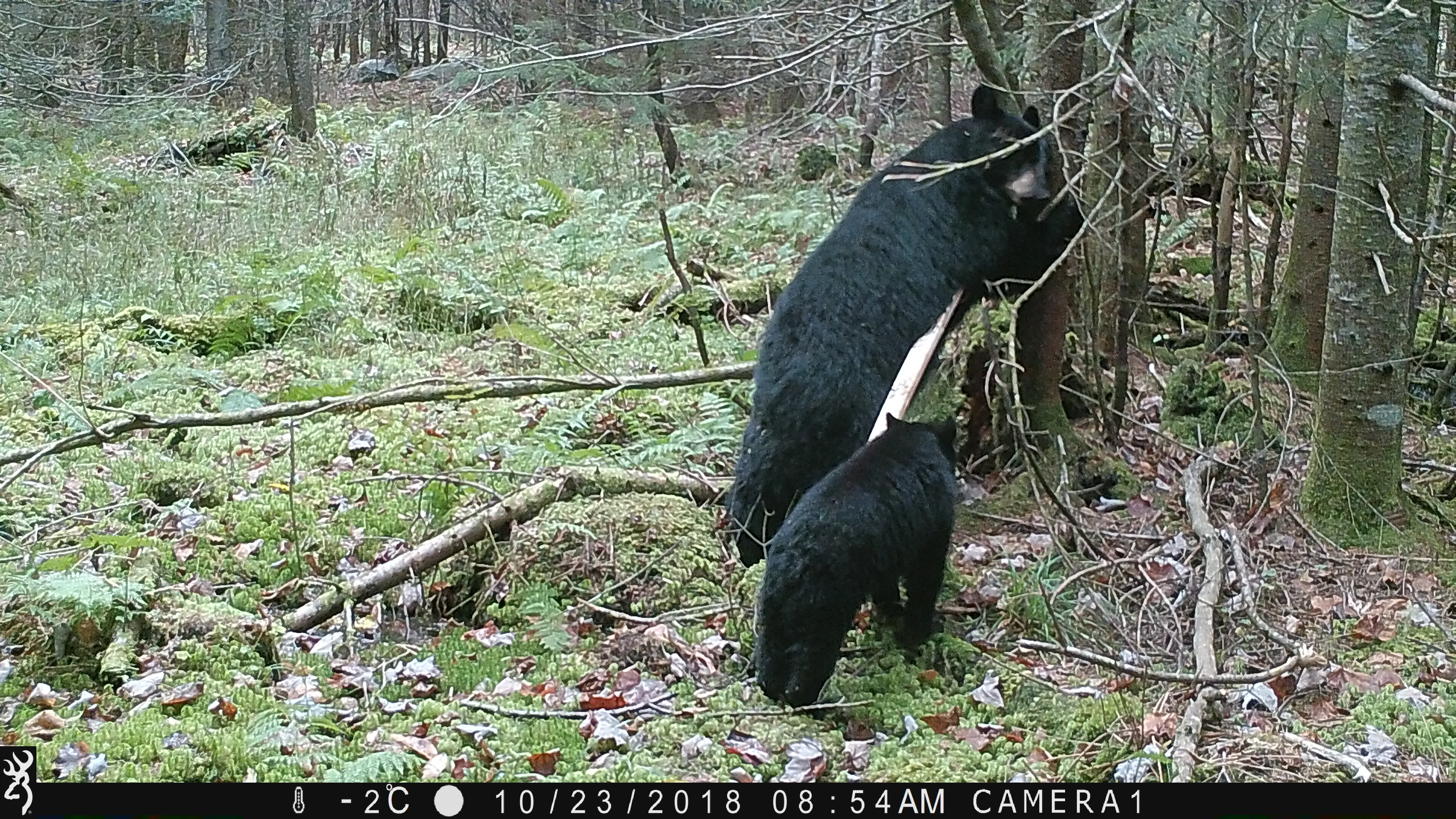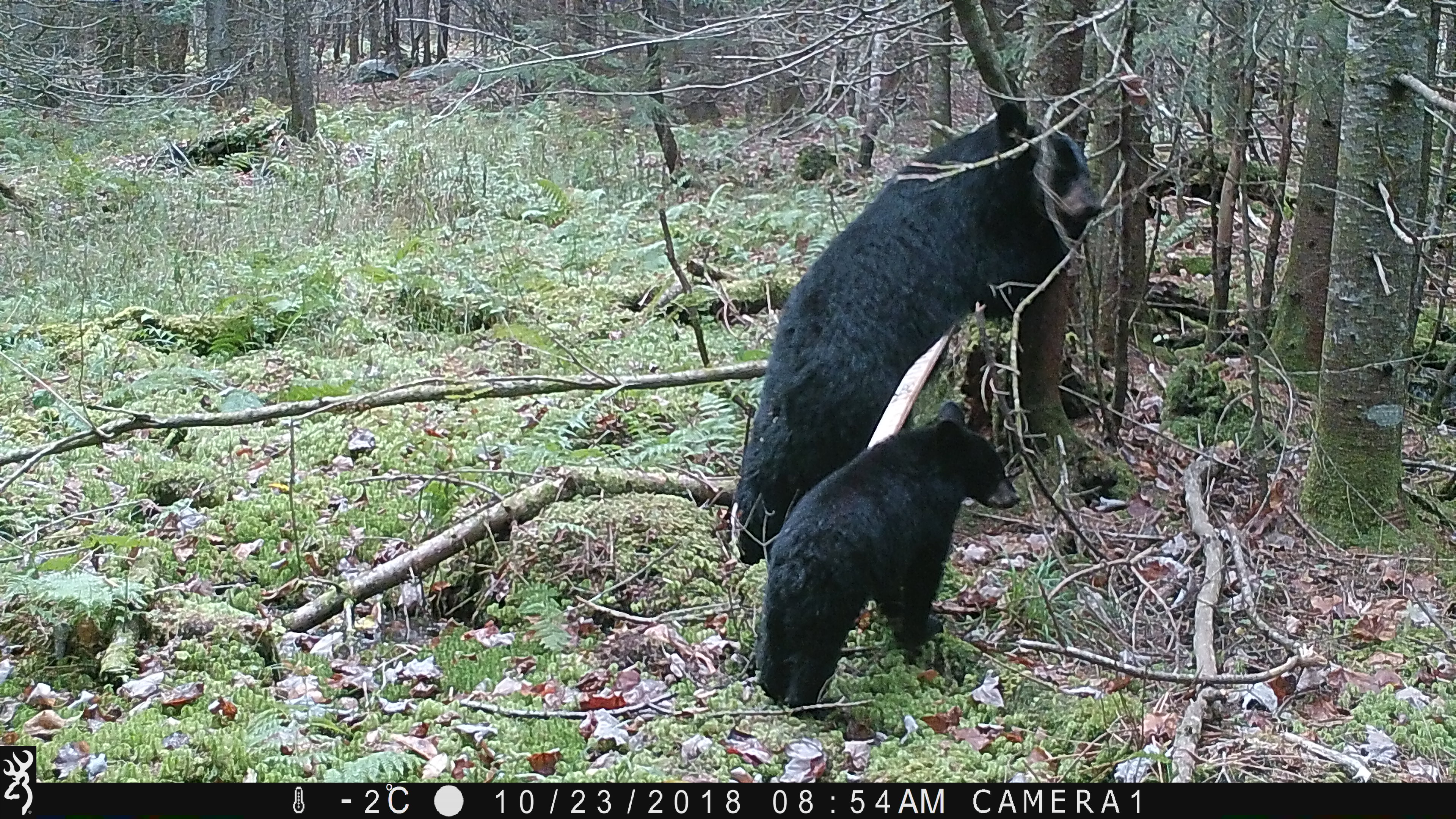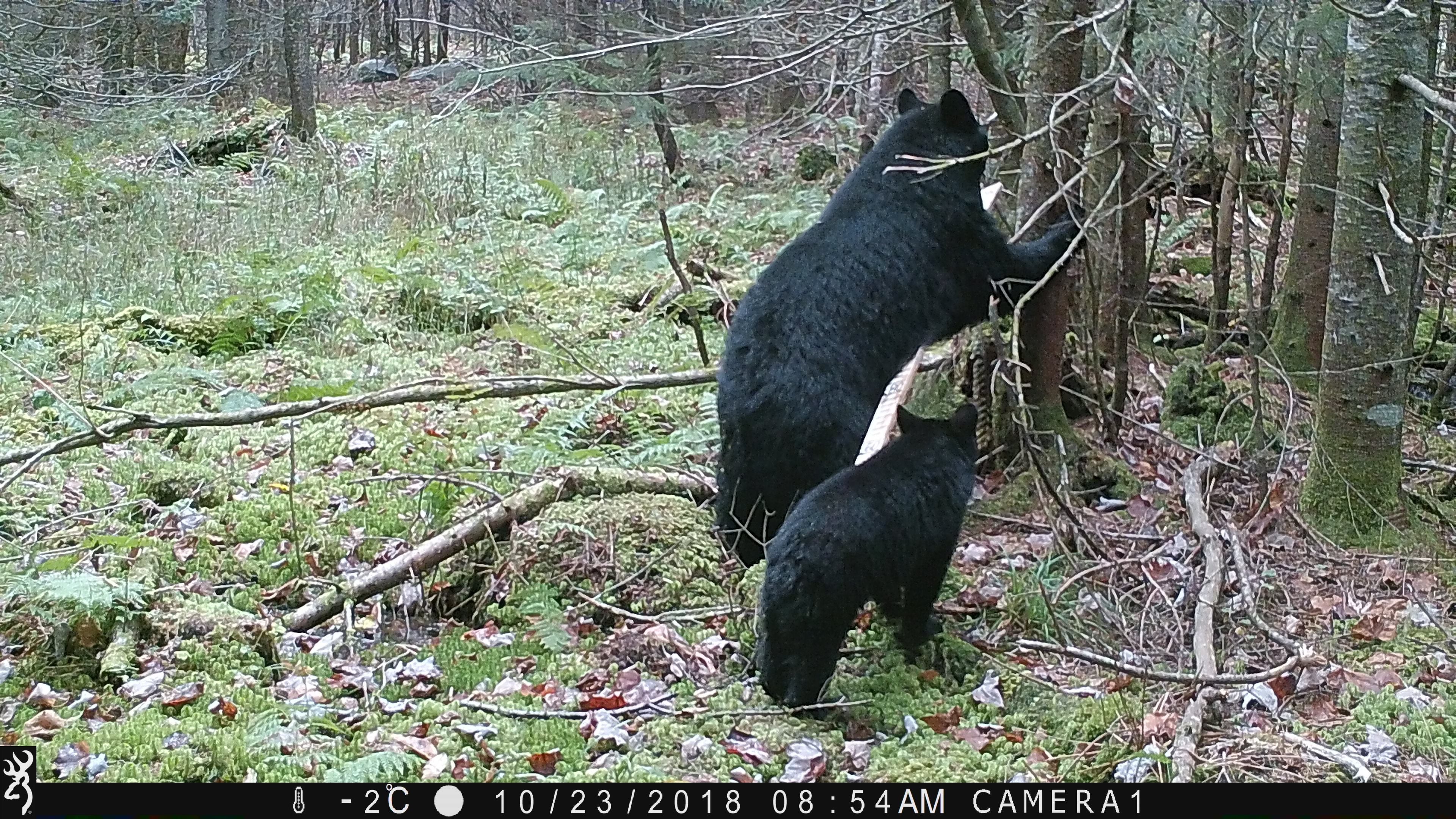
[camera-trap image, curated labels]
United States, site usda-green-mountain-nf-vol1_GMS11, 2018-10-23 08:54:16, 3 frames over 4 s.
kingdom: Animalia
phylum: Chordata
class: Mammalia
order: Carnivora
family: Ursidae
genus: Ursus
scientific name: Ursus americanus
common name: black bear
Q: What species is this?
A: Black bear (Ursus americanus).